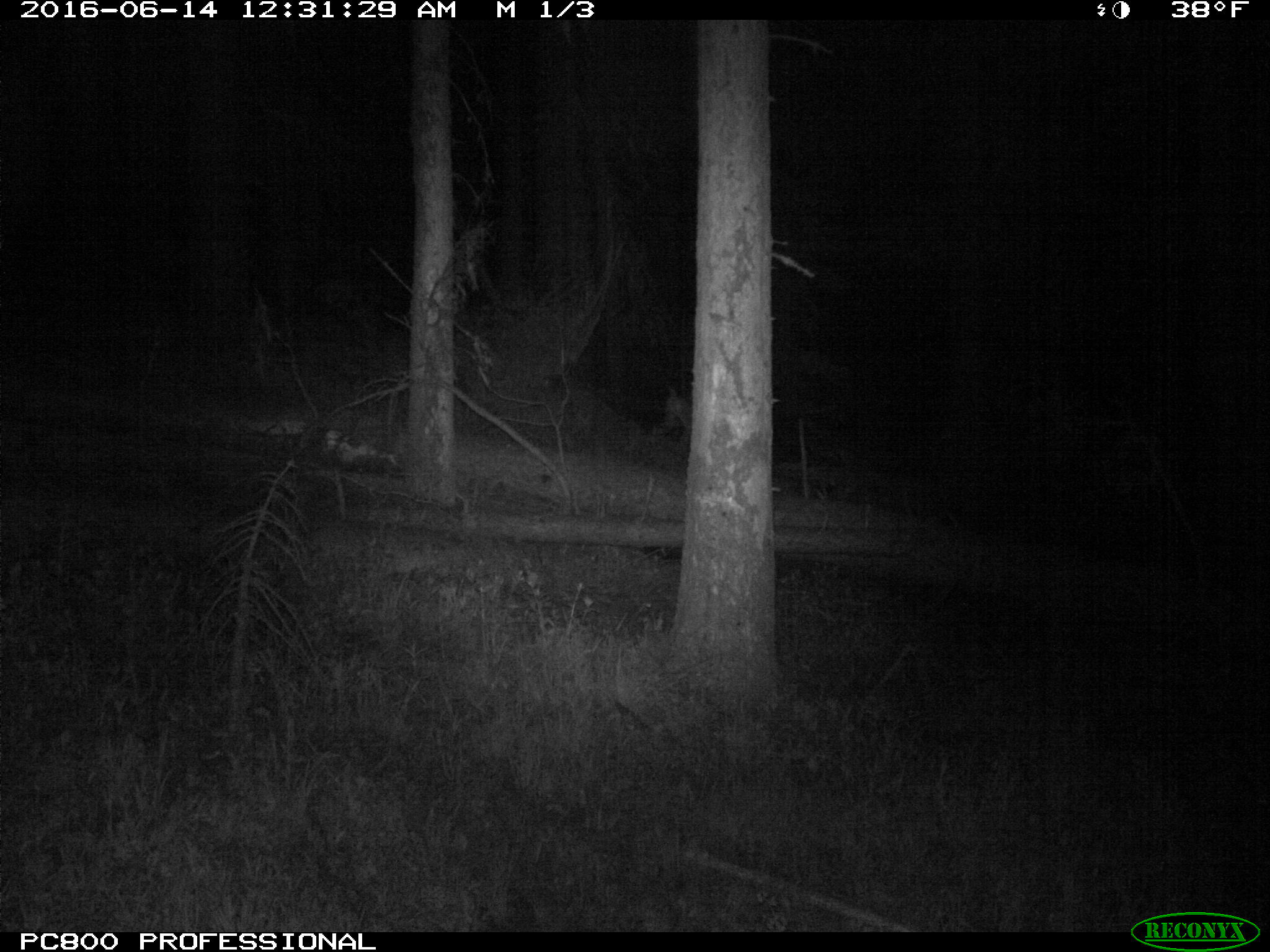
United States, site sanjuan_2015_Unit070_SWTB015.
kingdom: Animalia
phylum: Chordata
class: Mammalia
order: Artiodactyla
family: Cervidae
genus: Odocoileus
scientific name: Odocoileus hemionus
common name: mule deer